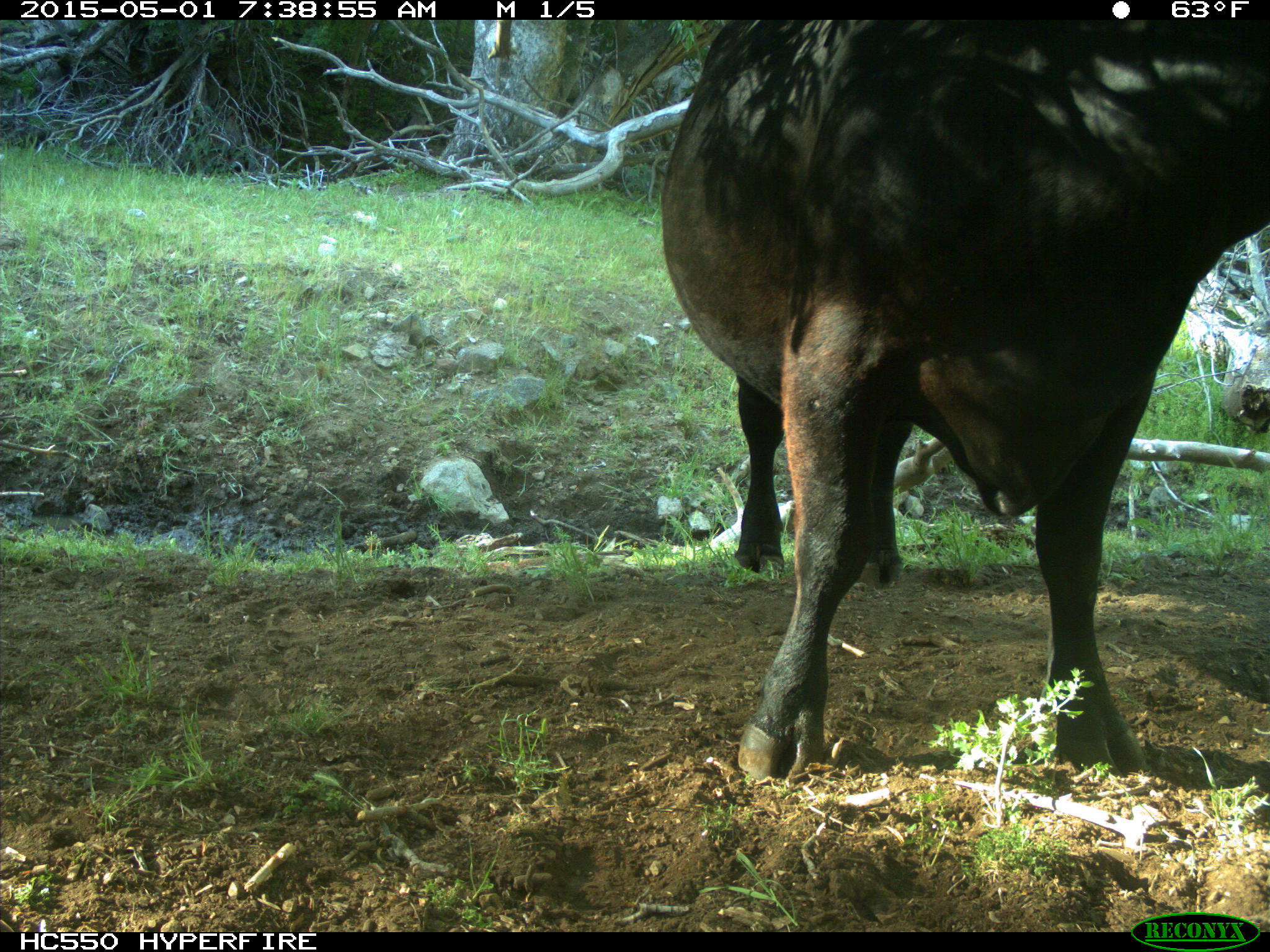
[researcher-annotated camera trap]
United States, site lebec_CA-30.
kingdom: Animalia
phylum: Chordata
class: Mammalia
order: Artiodactyla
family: Bovidae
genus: Bos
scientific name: Bos taurus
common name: domestic cow